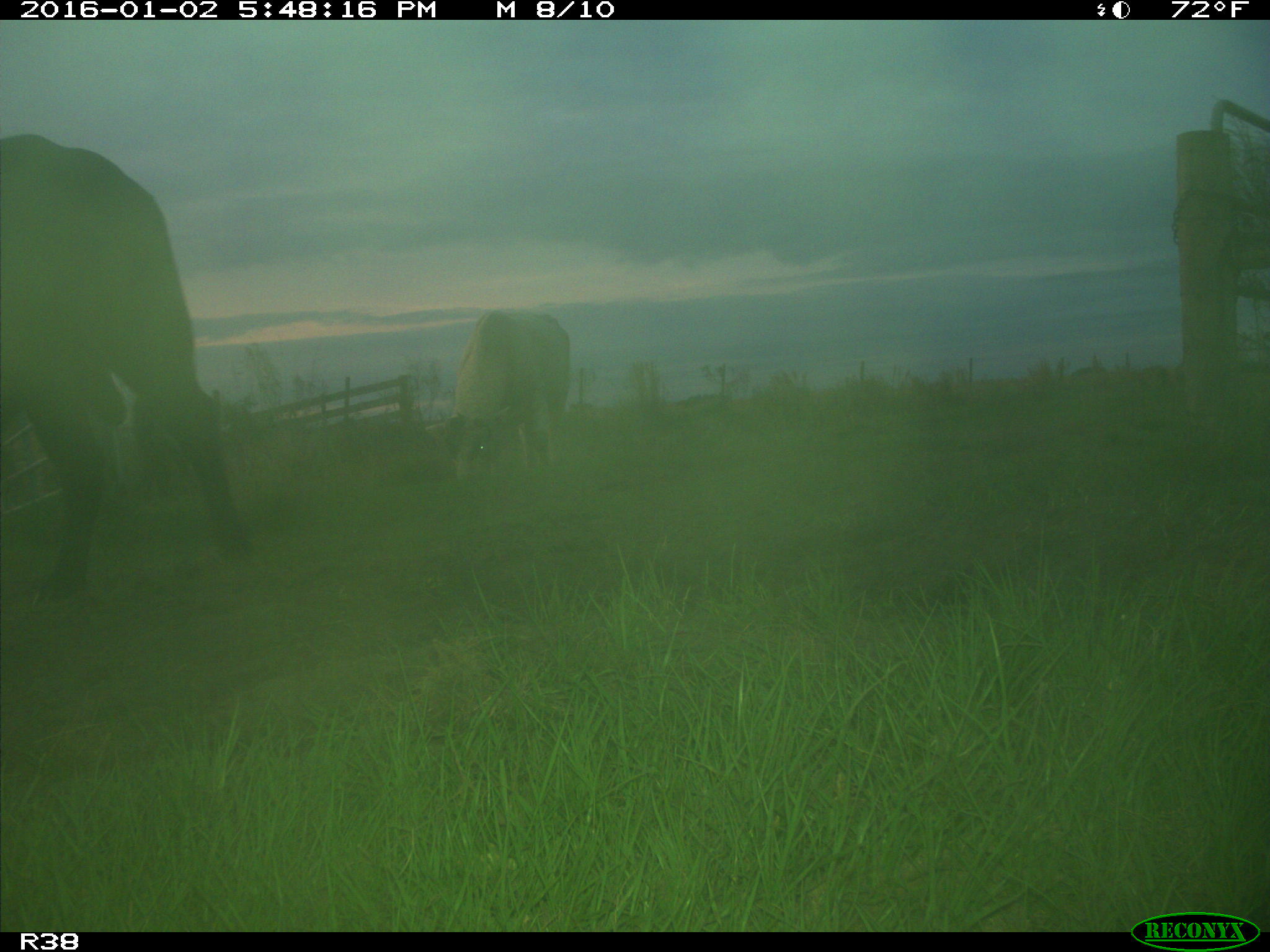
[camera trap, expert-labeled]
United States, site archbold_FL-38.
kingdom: Animalia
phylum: Chordata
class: Mammalia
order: Artiodactyla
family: Bovidae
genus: Bos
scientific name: Bos taurus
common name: domestic cow